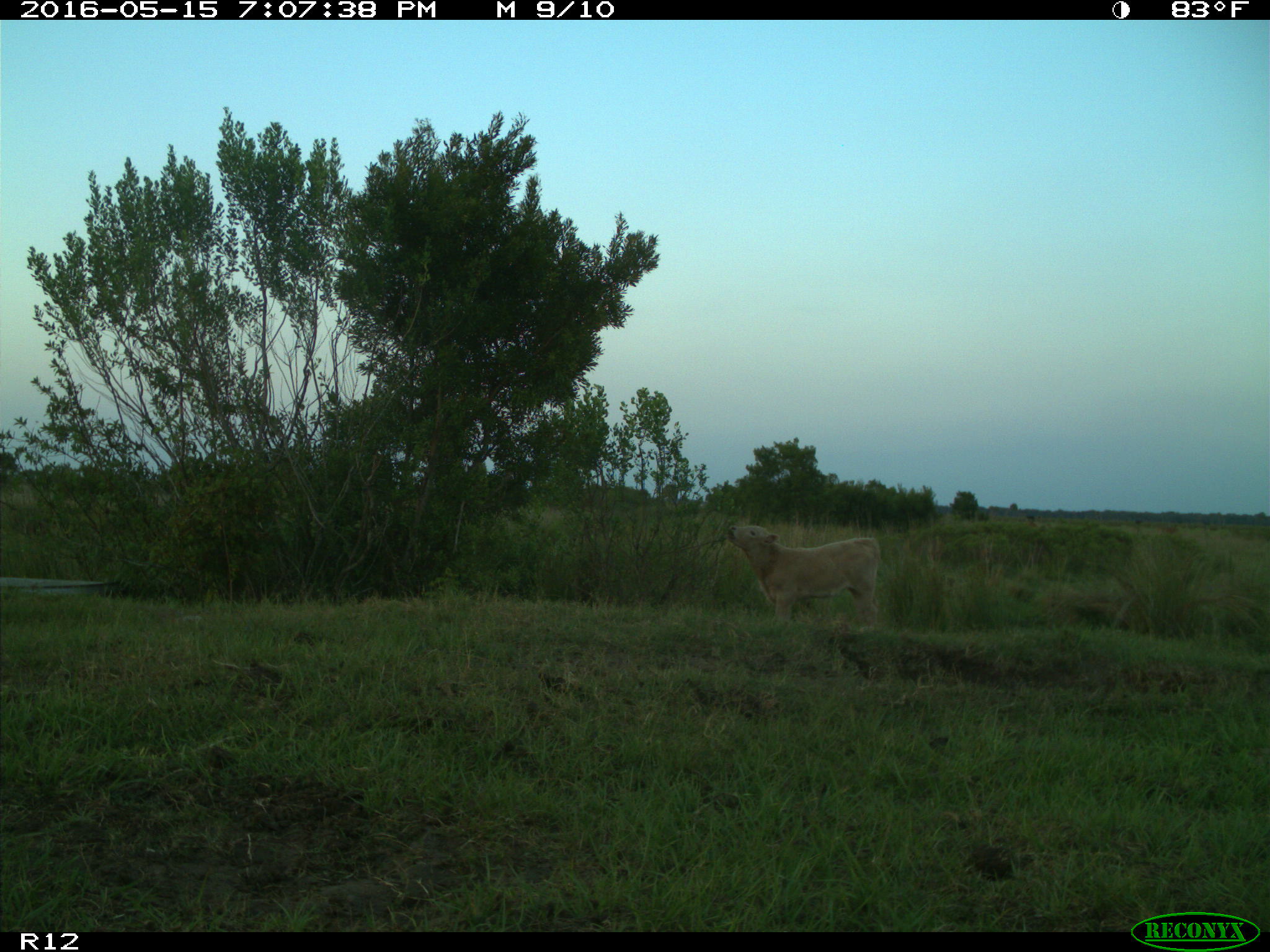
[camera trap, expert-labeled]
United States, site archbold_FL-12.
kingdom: Animalia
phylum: Chordata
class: Mammalia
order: Artiodactyla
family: Bovidae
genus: Bos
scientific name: Bos taurus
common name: domestic cow